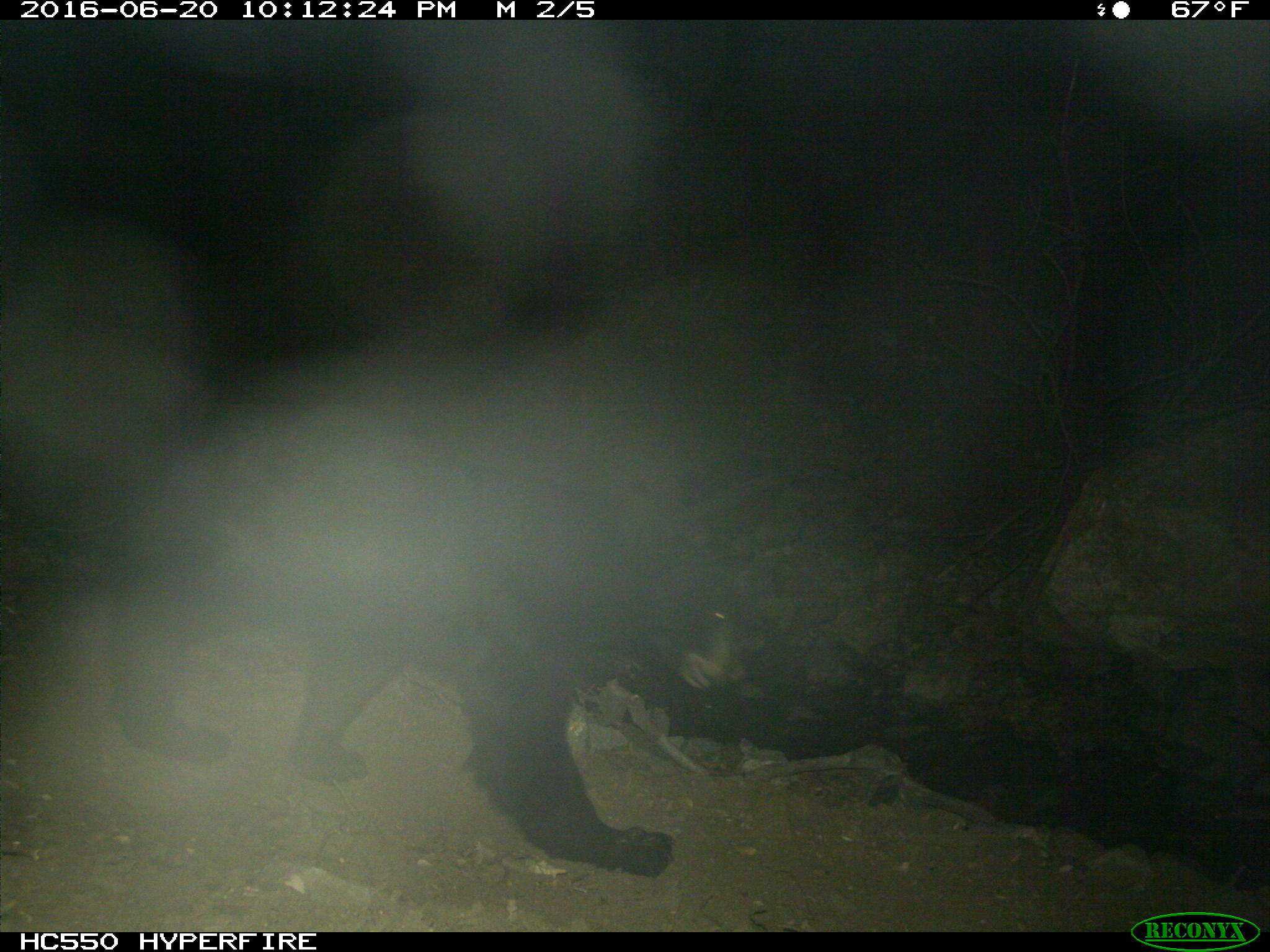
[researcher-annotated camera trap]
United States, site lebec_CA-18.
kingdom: Animalia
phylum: Chordata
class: Mammalia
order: Carnivora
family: Ursidae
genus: Ursus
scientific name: Ursus americanus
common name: american black bear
Ursus americanus (american black bear).